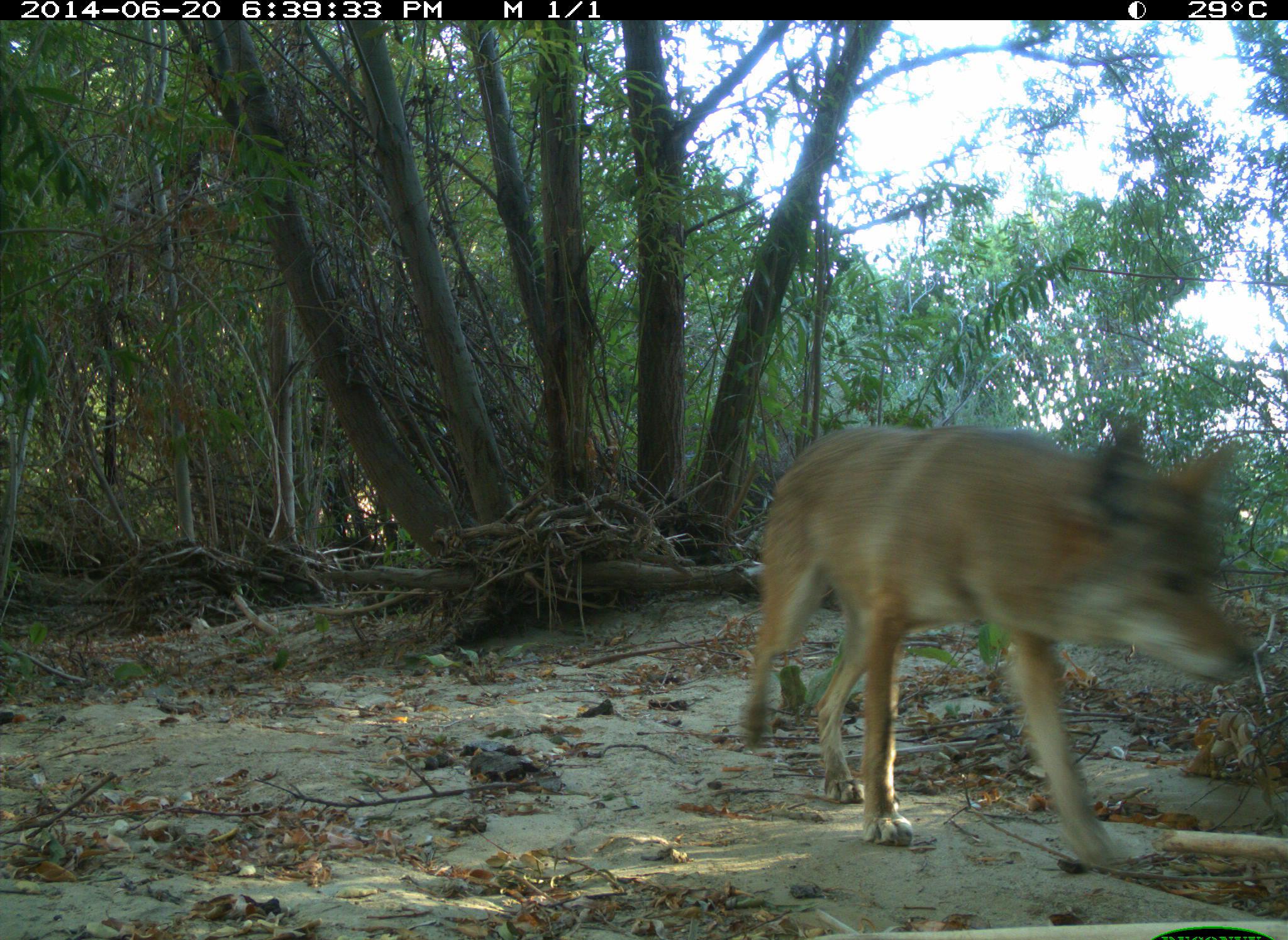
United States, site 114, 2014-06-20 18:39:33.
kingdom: Animalia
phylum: Chordata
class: Mammalia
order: Carnivora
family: Canidae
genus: Canis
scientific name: Canis latrans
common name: coyote